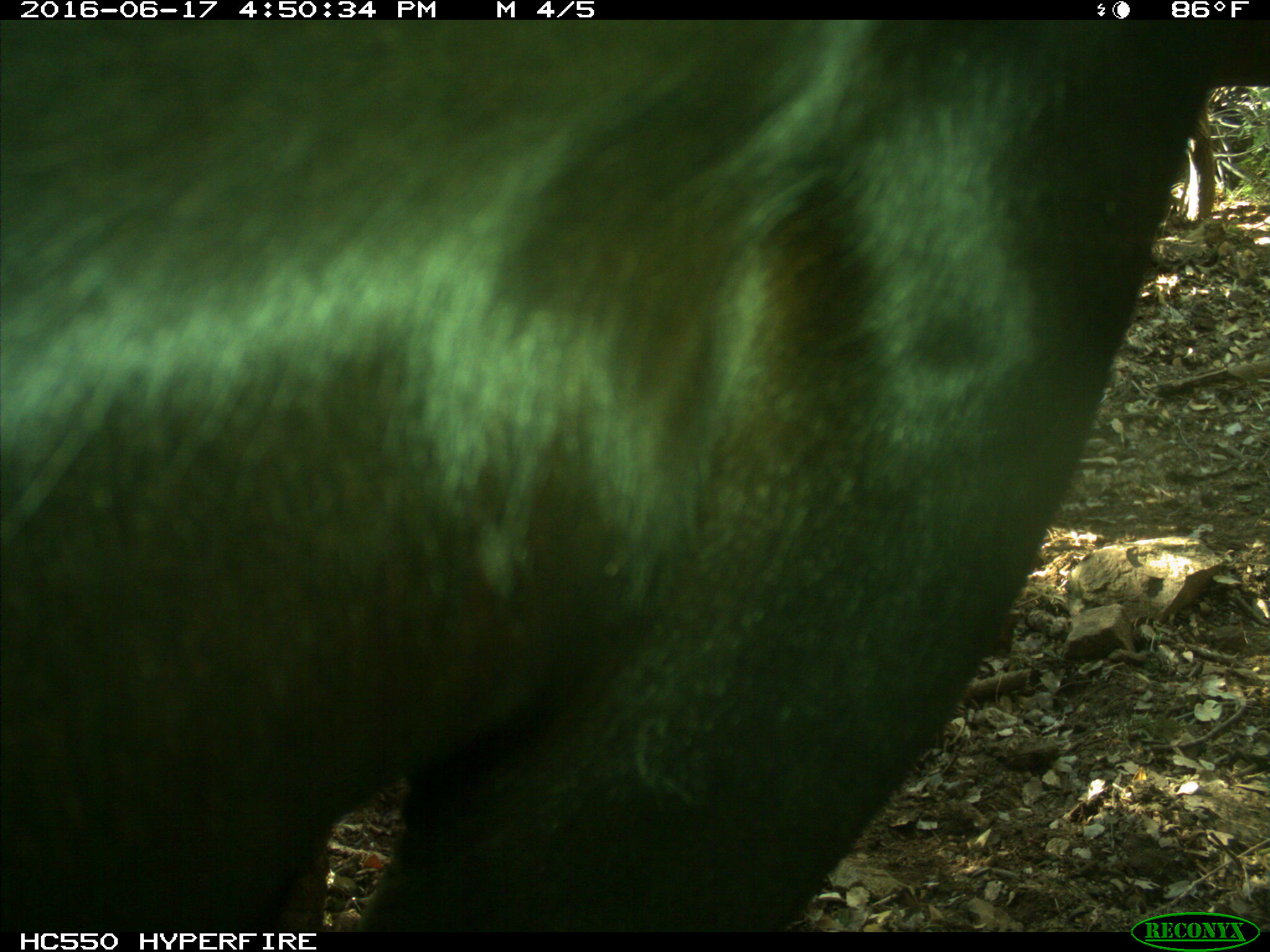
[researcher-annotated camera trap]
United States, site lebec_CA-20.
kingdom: Animalia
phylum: Chordata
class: Mammalia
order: Artiodactyla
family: Bovidae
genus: Bos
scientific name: Bos taurus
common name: domestic cow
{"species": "Bos taurus (domestic cow)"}